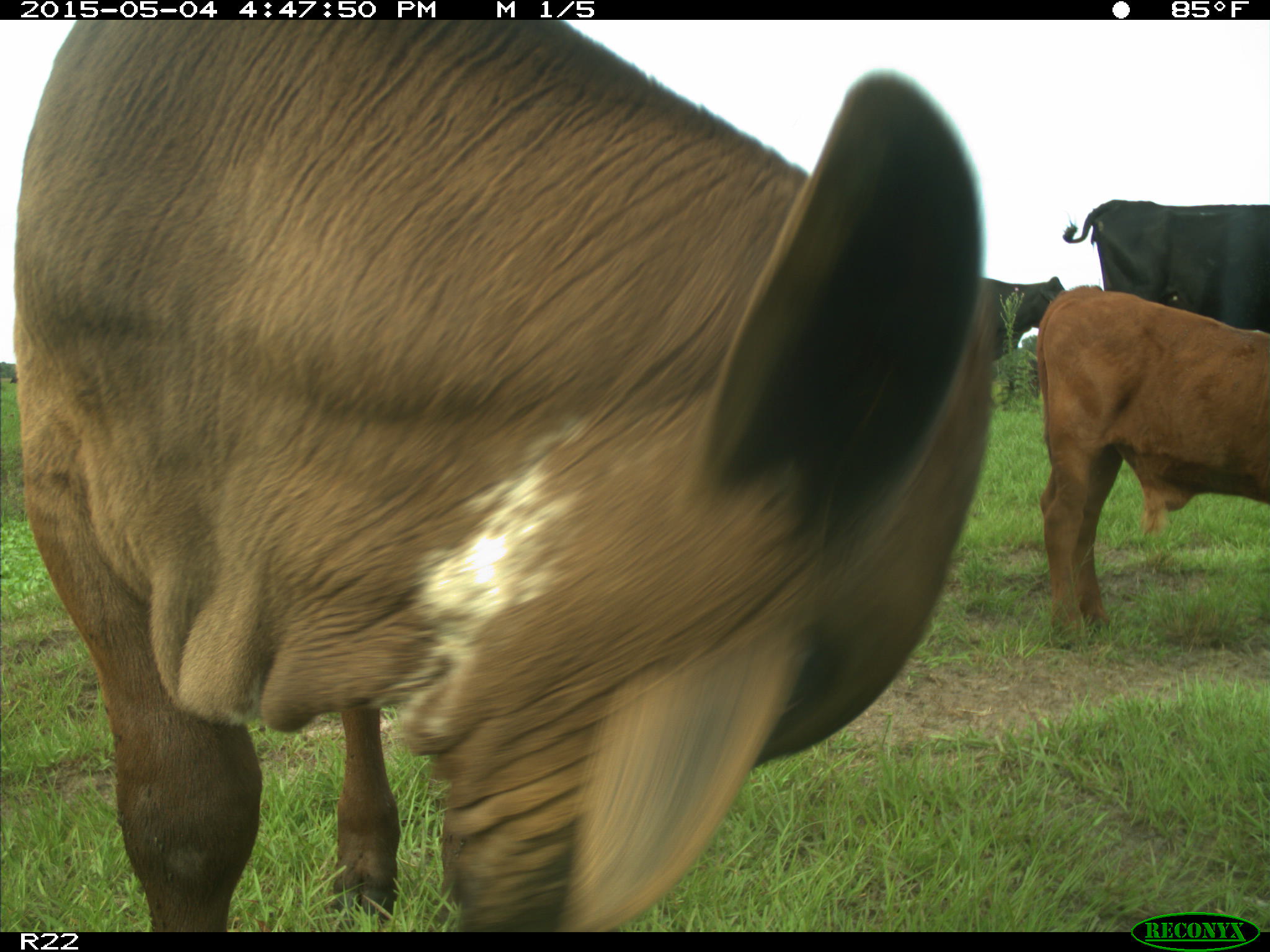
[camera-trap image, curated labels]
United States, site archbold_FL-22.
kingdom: Animalia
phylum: Chordata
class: Mammalia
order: Artiodactyla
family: Bovidae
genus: Bos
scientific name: Bos taurus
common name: domestic cow